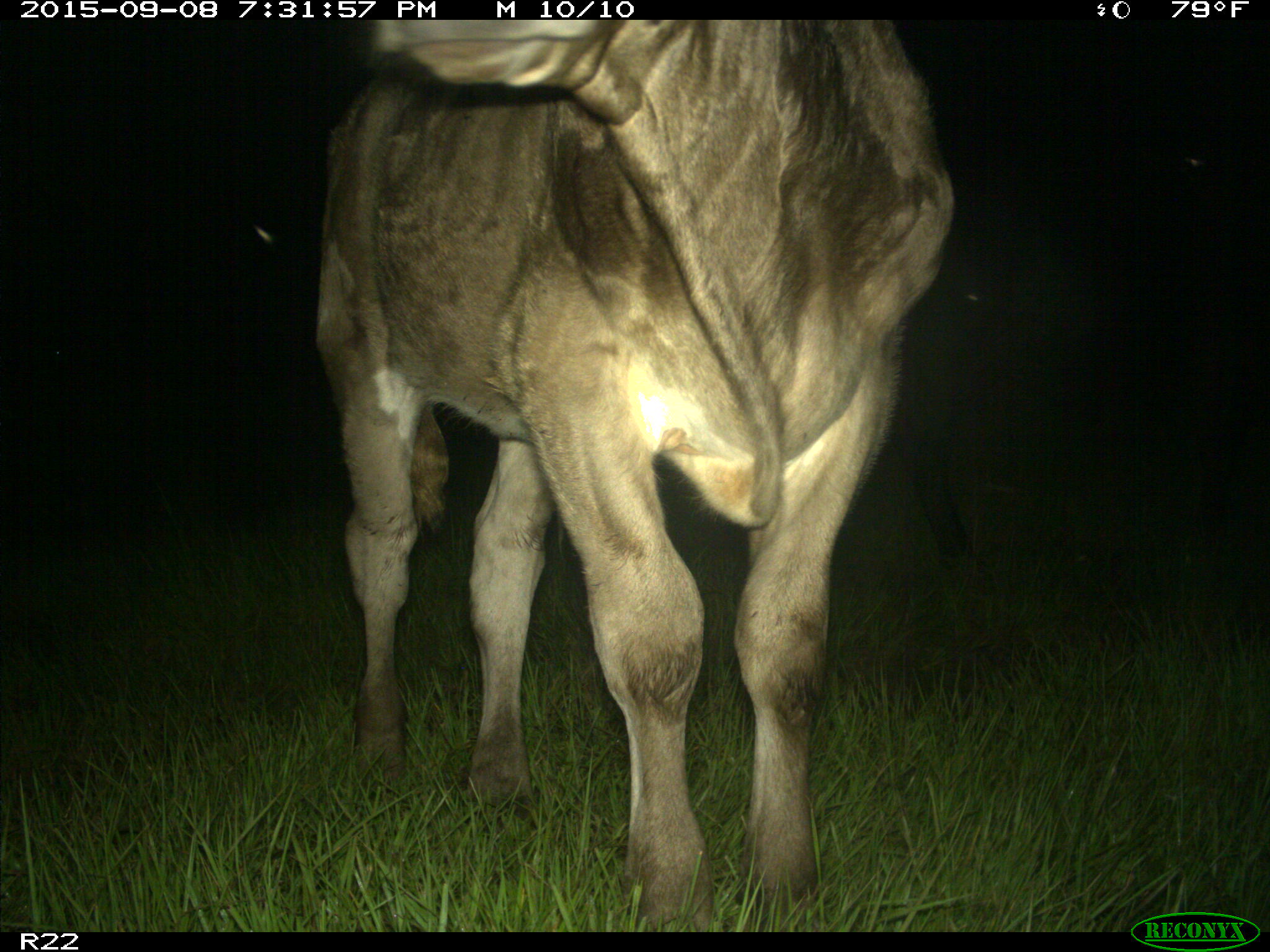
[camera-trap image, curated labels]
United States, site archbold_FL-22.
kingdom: Animalia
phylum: Chordata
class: Mammalia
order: Artiodactyla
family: Bovidae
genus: Bos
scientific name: Bos taurus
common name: domestic cow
Bos taurus (domestic cow).